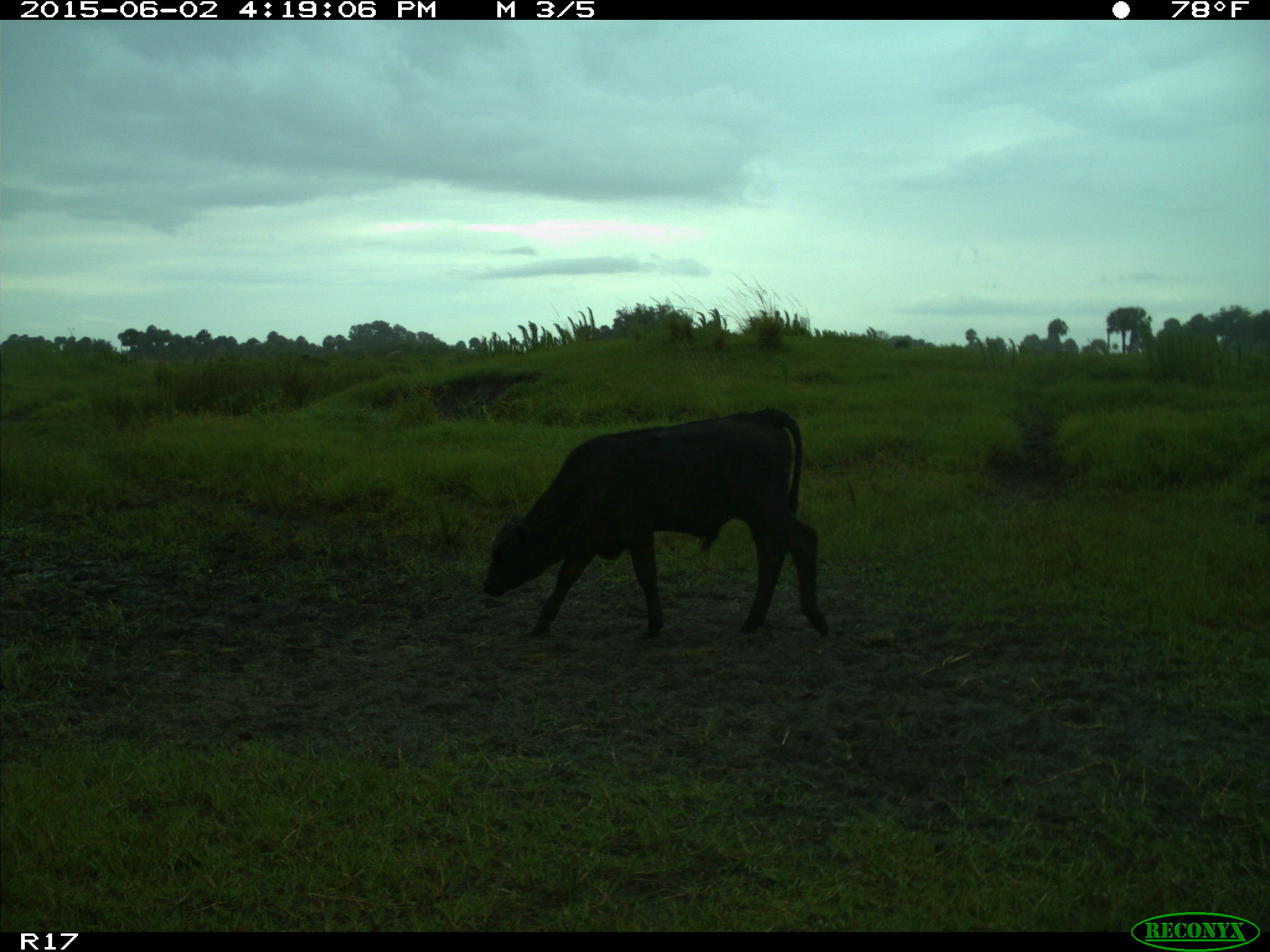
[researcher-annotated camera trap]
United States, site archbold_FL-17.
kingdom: Animalia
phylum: Chordata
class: Mammalia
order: Artiodactyla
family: Bovidae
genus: Bos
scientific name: Bos taurus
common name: domestic cow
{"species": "Bos taurus (domestic cow)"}